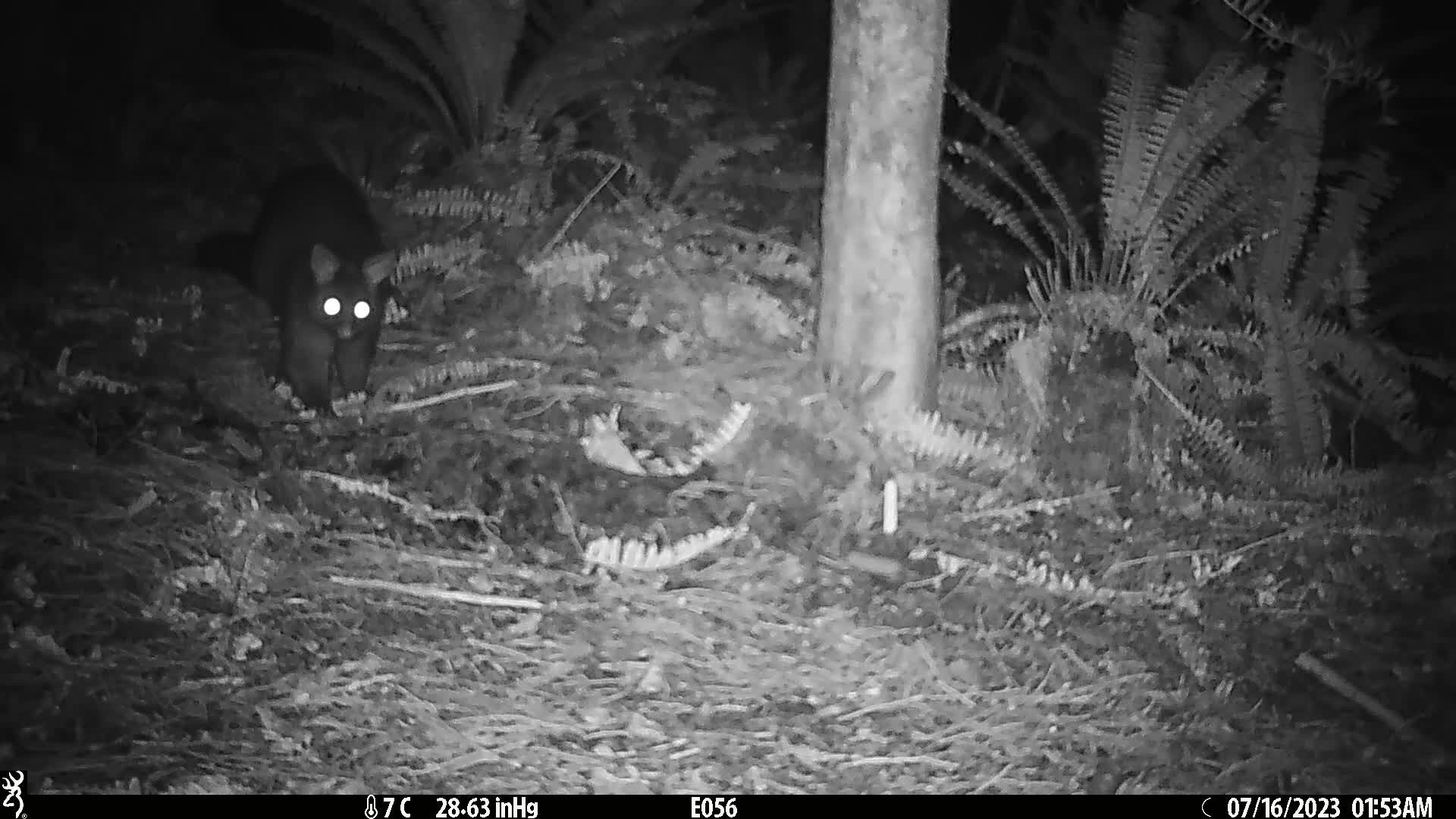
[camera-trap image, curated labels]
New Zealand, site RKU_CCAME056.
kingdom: Animalia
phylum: Chordata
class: Mammalia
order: Diprotodontia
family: Phalangeridae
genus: Trichosurus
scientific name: Trichosurus vulpecula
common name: common brushtail possum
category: possum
Possum (common brushtail possum) (Trichosurus vulpecula).